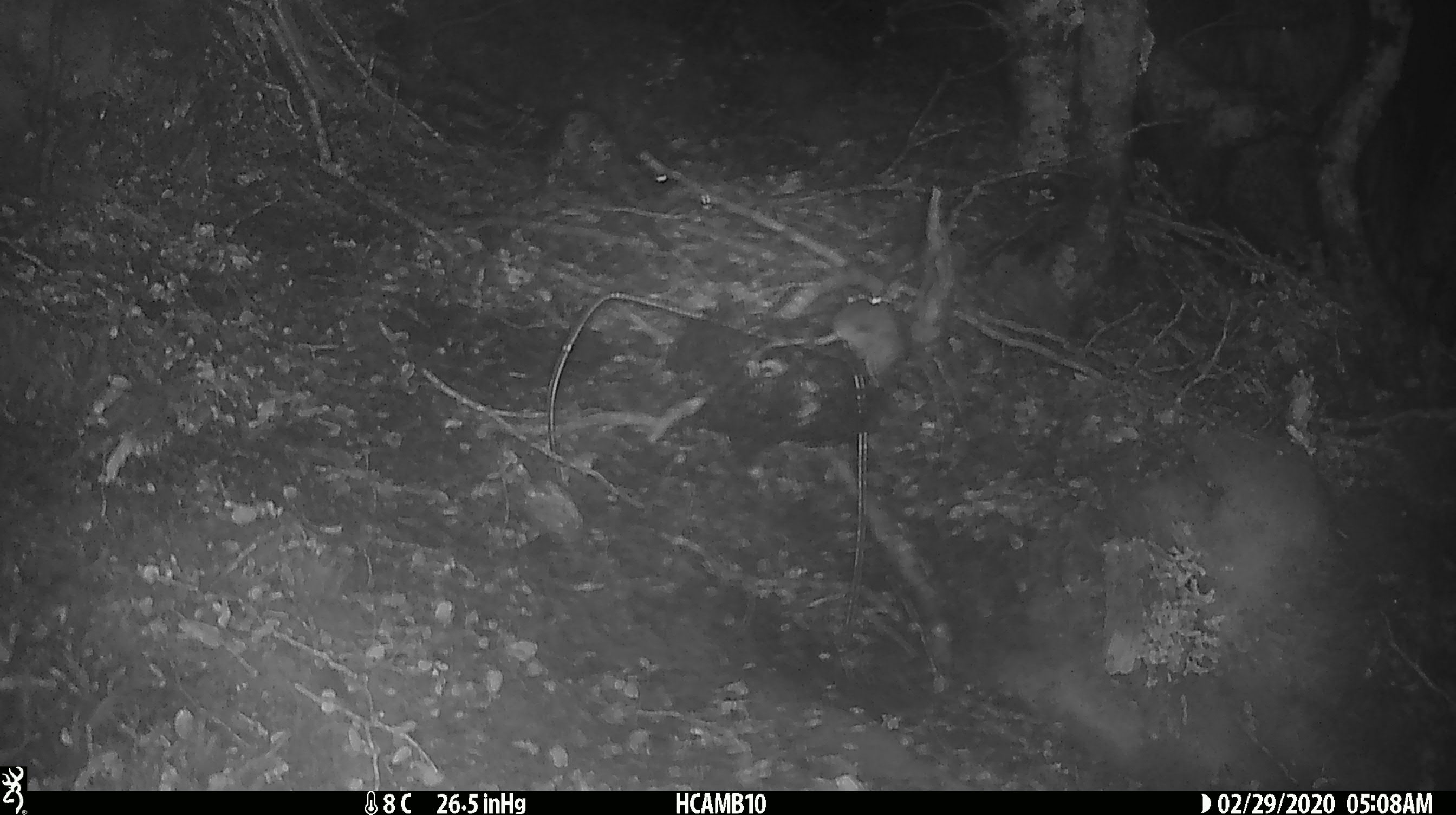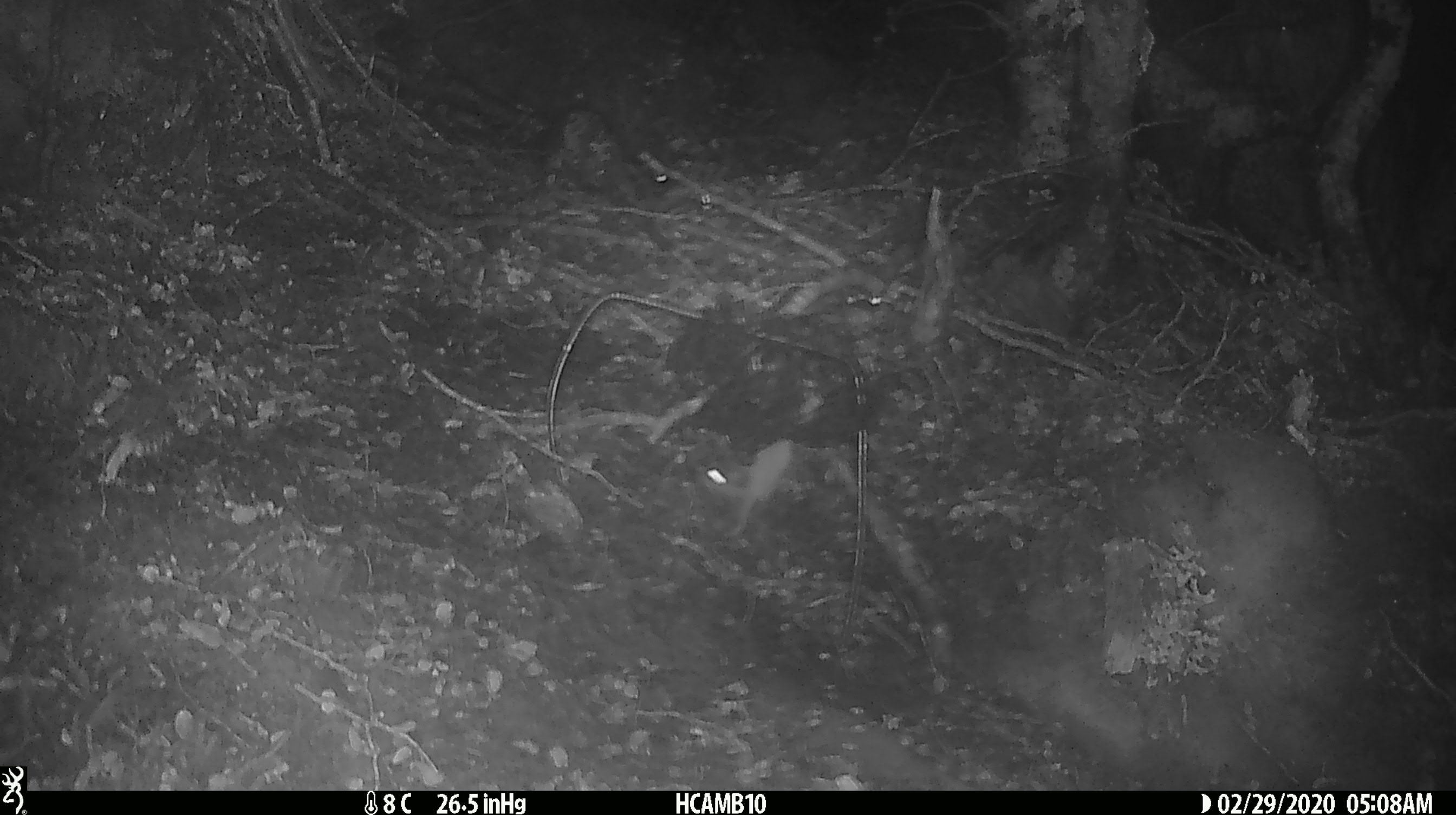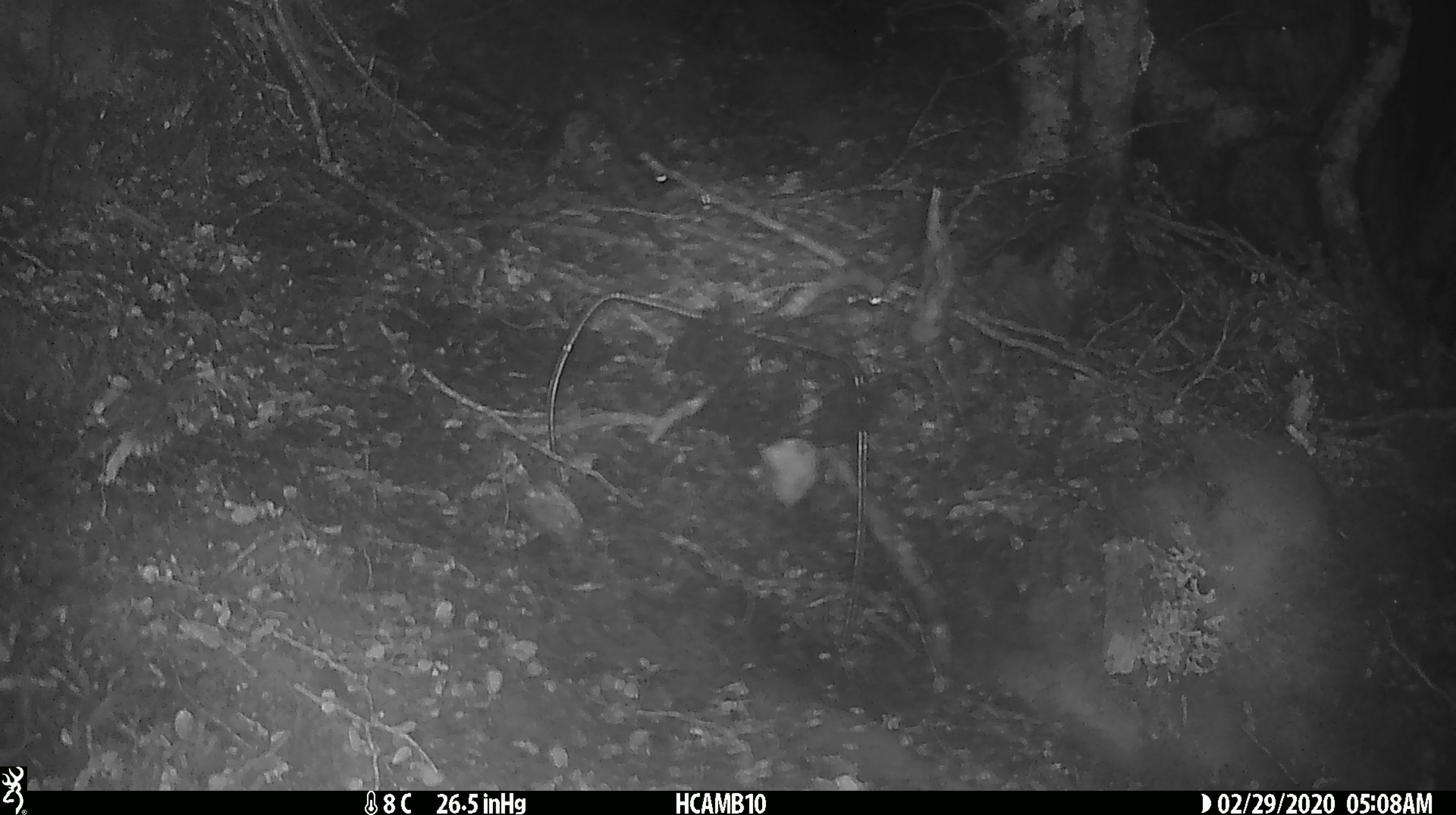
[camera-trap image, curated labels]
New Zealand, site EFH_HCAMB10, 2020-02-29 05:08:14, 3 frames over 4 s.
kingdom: Animalia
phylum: Chordata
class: Mammalia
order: Rodentia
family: Muridae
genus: Mus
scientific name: Mus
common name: mouse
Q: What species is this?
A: Mouse (Mus).